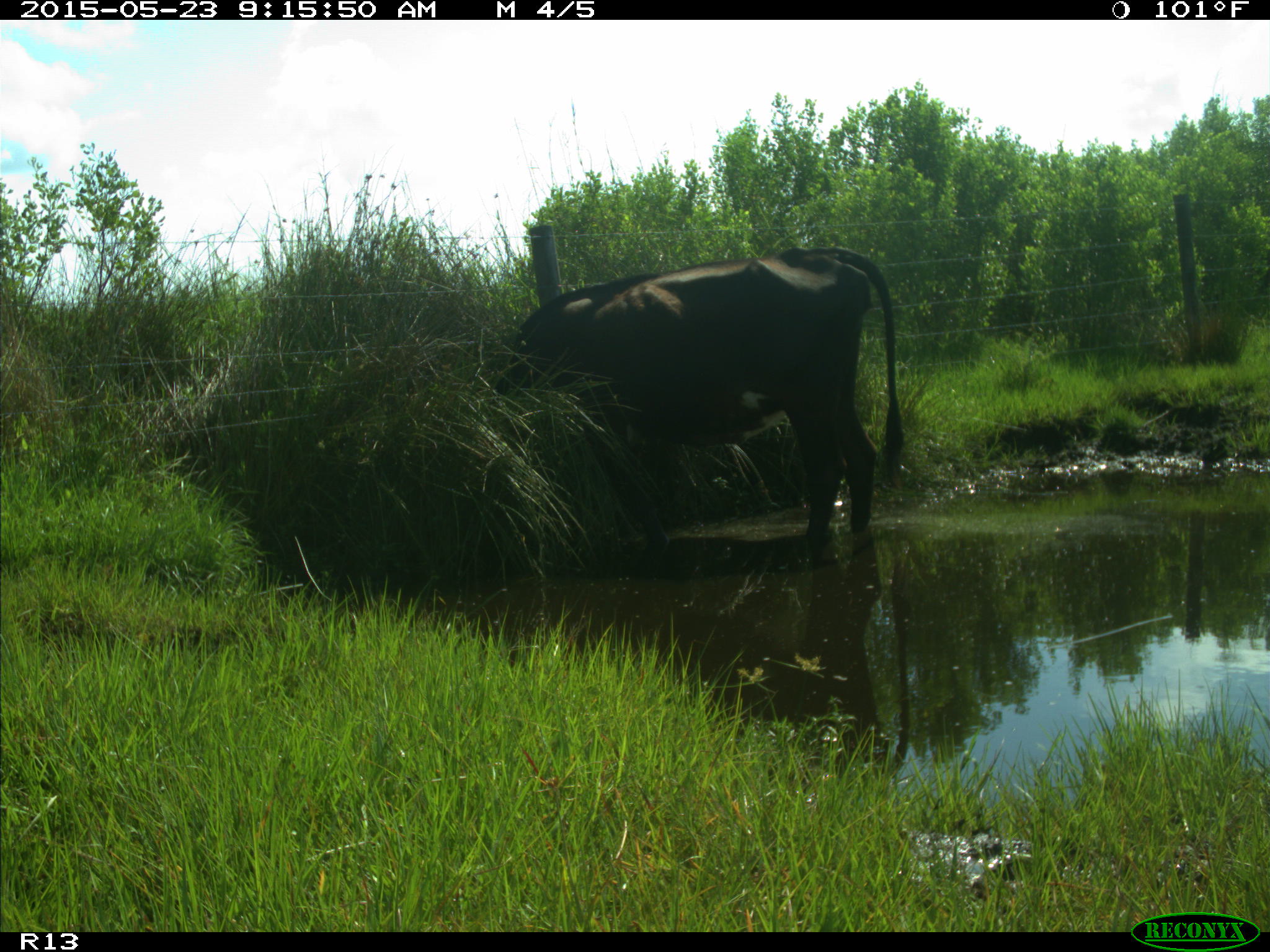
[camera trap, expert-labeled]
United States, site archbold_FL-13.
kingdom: Animalia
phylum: Chordata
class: Mammalia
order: Artiodactyla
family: Bovidae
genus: Bos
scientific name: Bos taurus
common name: domestic cow